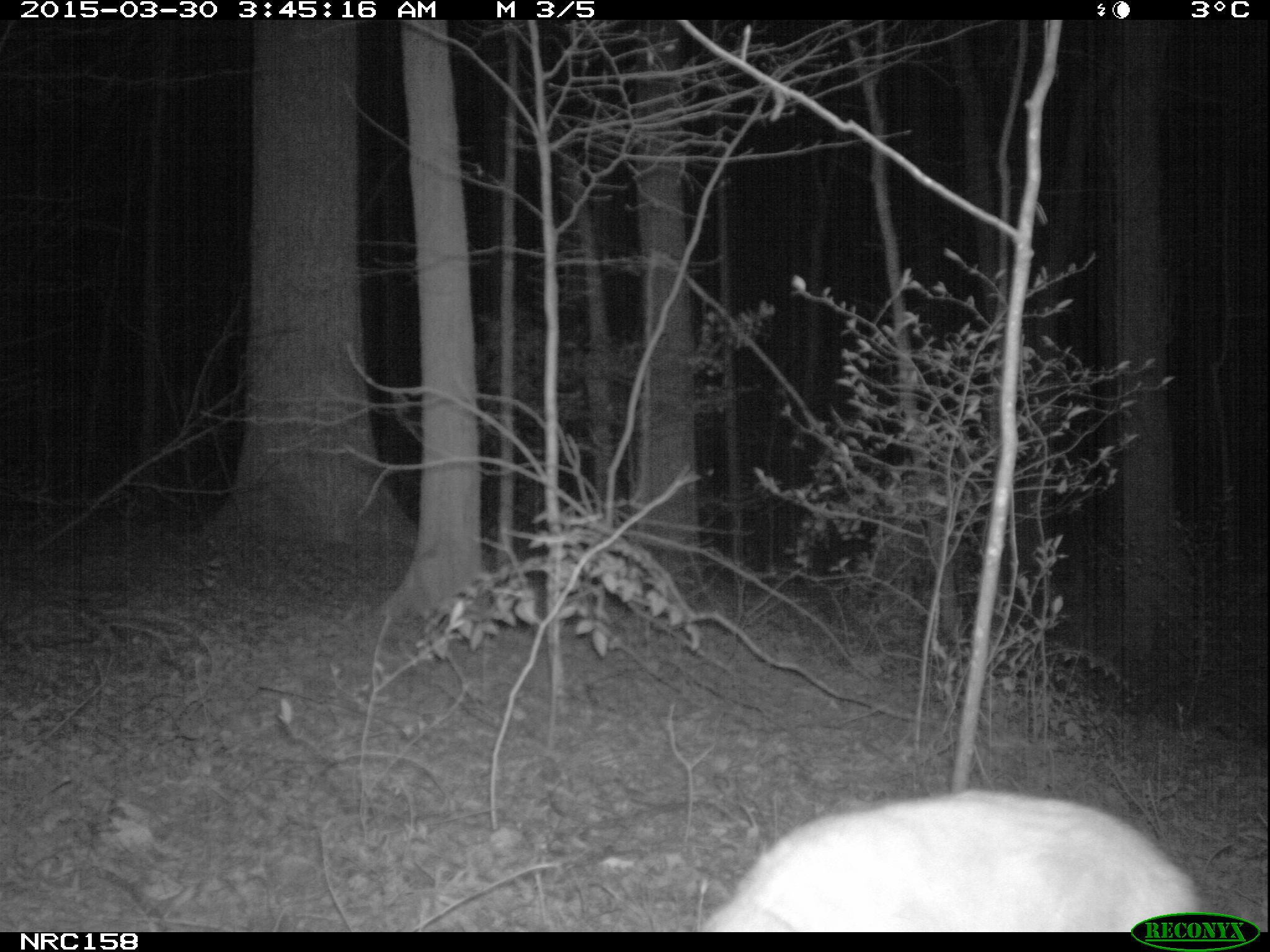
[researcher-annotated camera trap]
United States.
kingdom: Animalia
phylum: Chordata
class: Mammalia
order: Carnivora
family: Felidae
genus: Felis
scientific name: Felis catus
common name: domestic cat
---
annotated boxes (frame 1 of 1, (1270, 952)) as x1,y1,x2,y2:
Domestic Cat: 714,773,1229,937